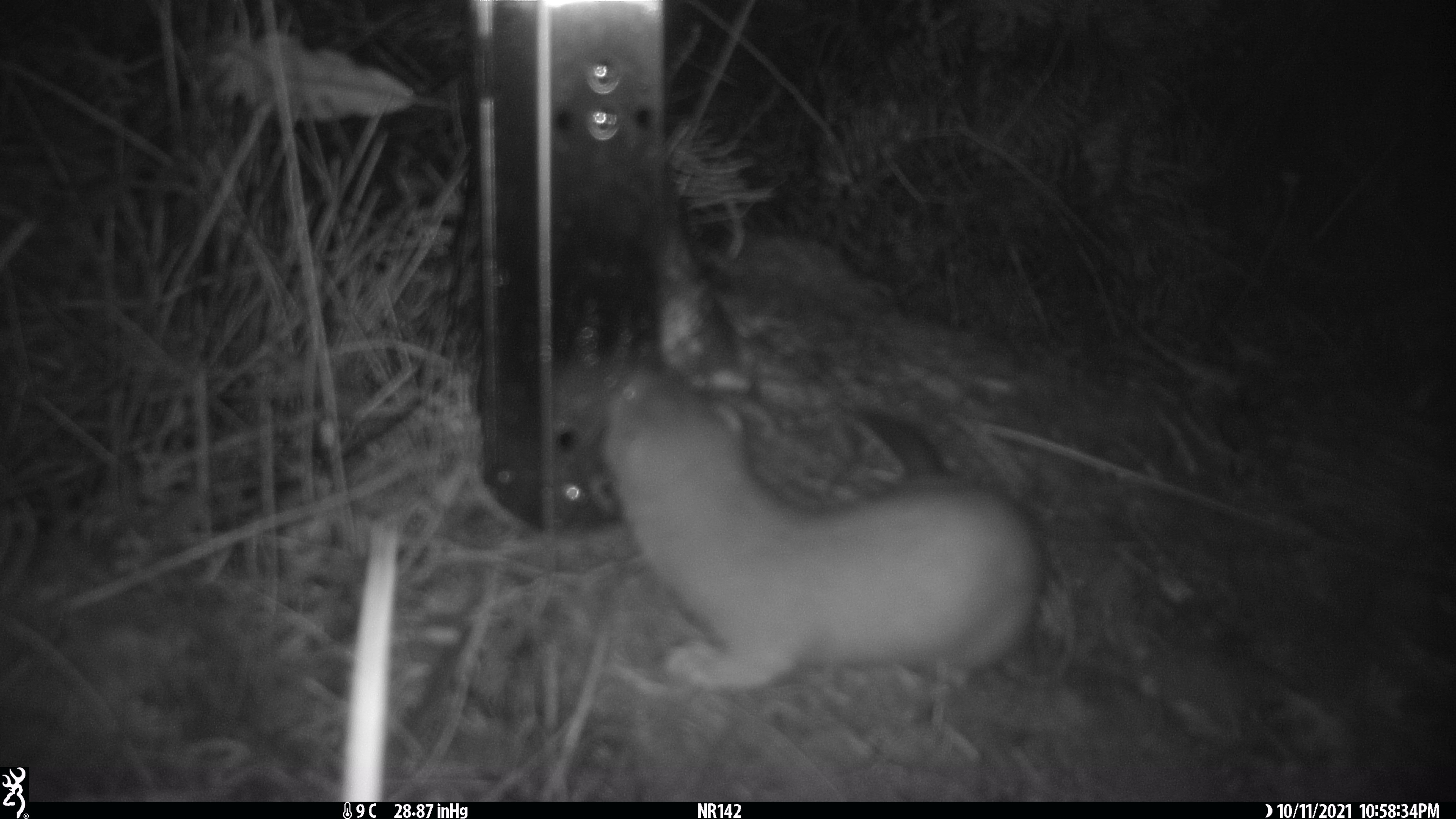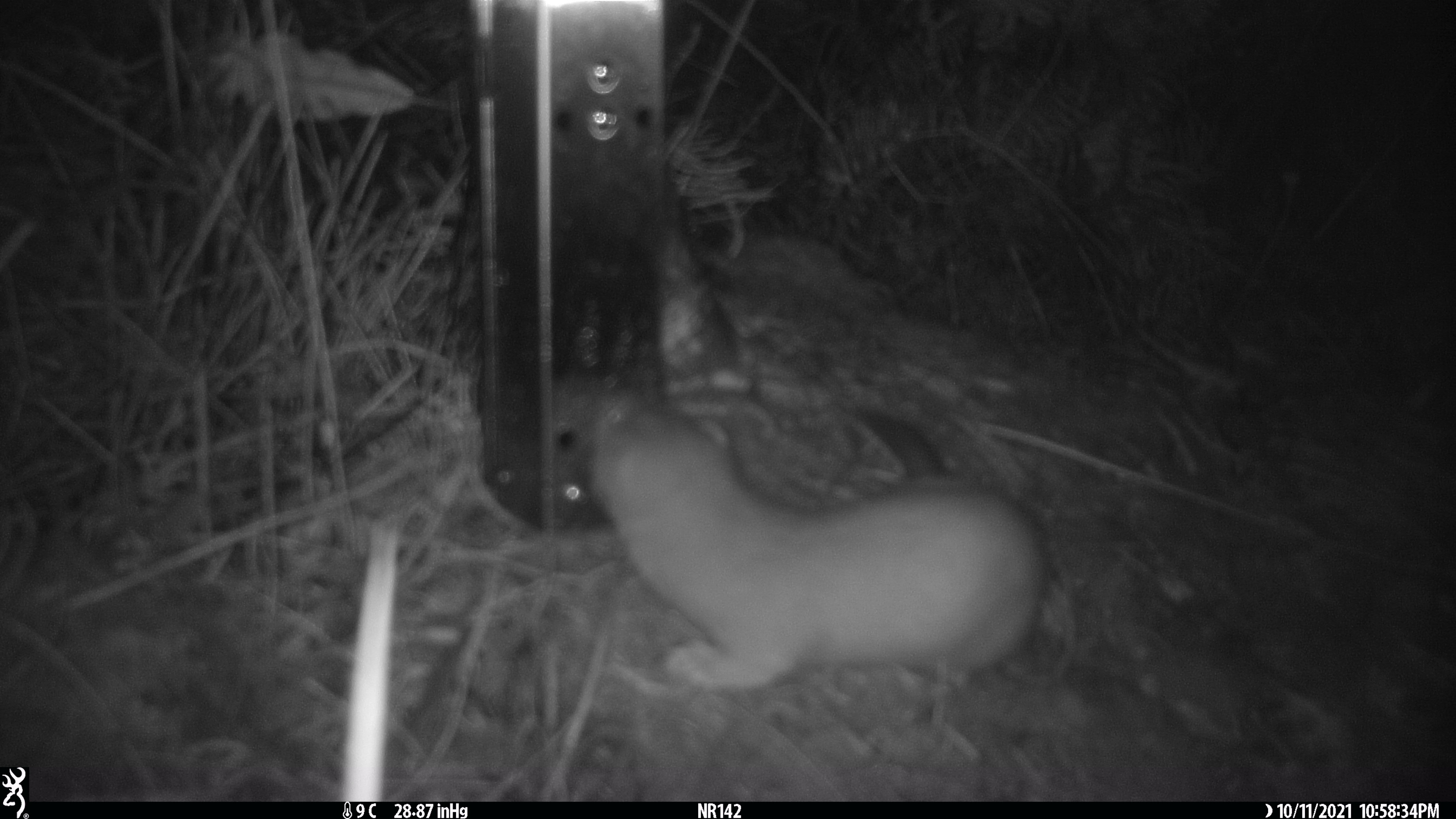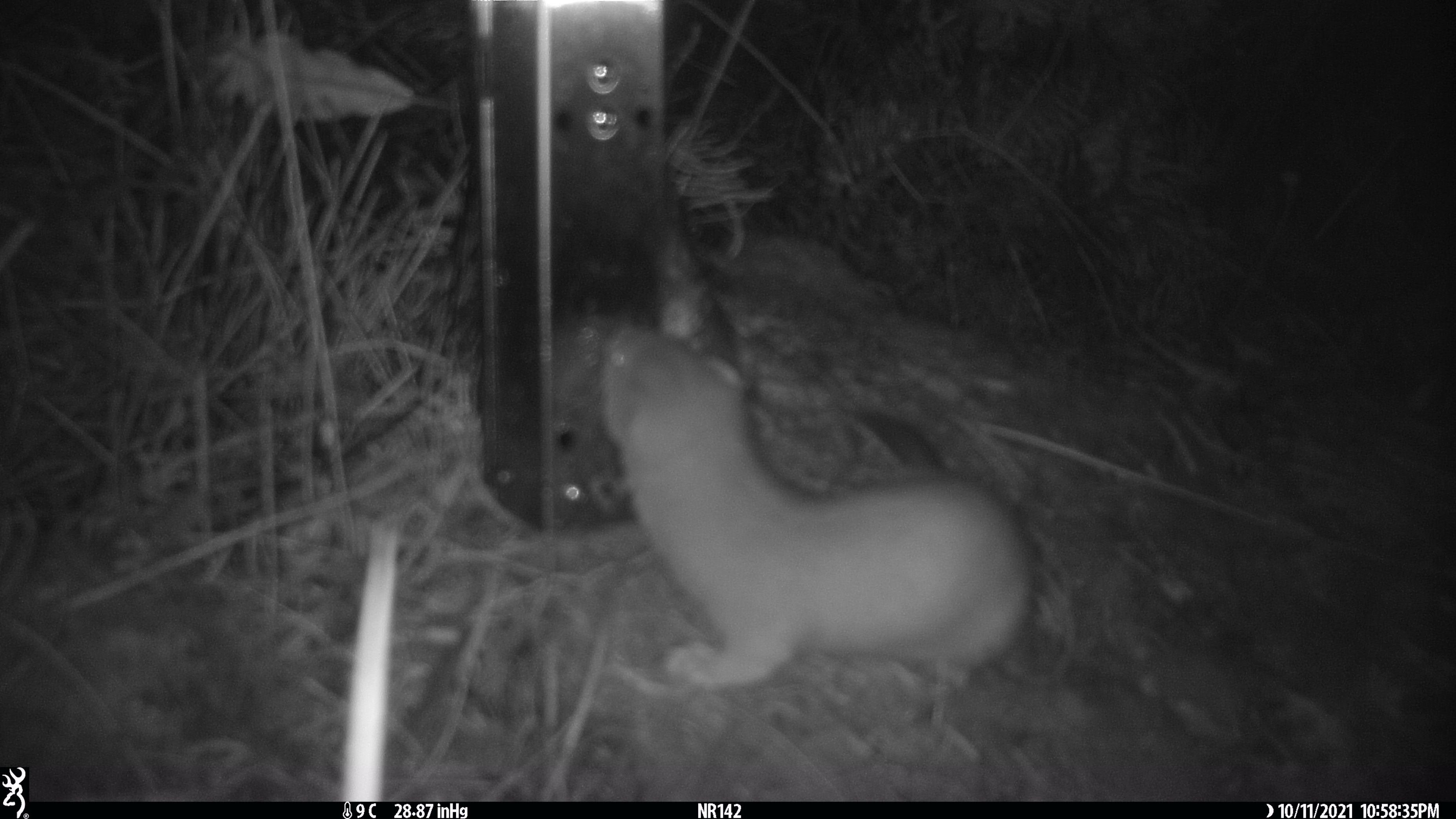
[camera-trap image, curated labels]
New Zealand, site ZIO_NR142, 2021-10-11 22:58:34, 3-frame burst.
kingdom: Animalia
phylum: Chordata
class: Mammalia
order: Carnivora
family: Mustelidae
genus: Mustela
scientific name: Mustela erminea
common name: stoat